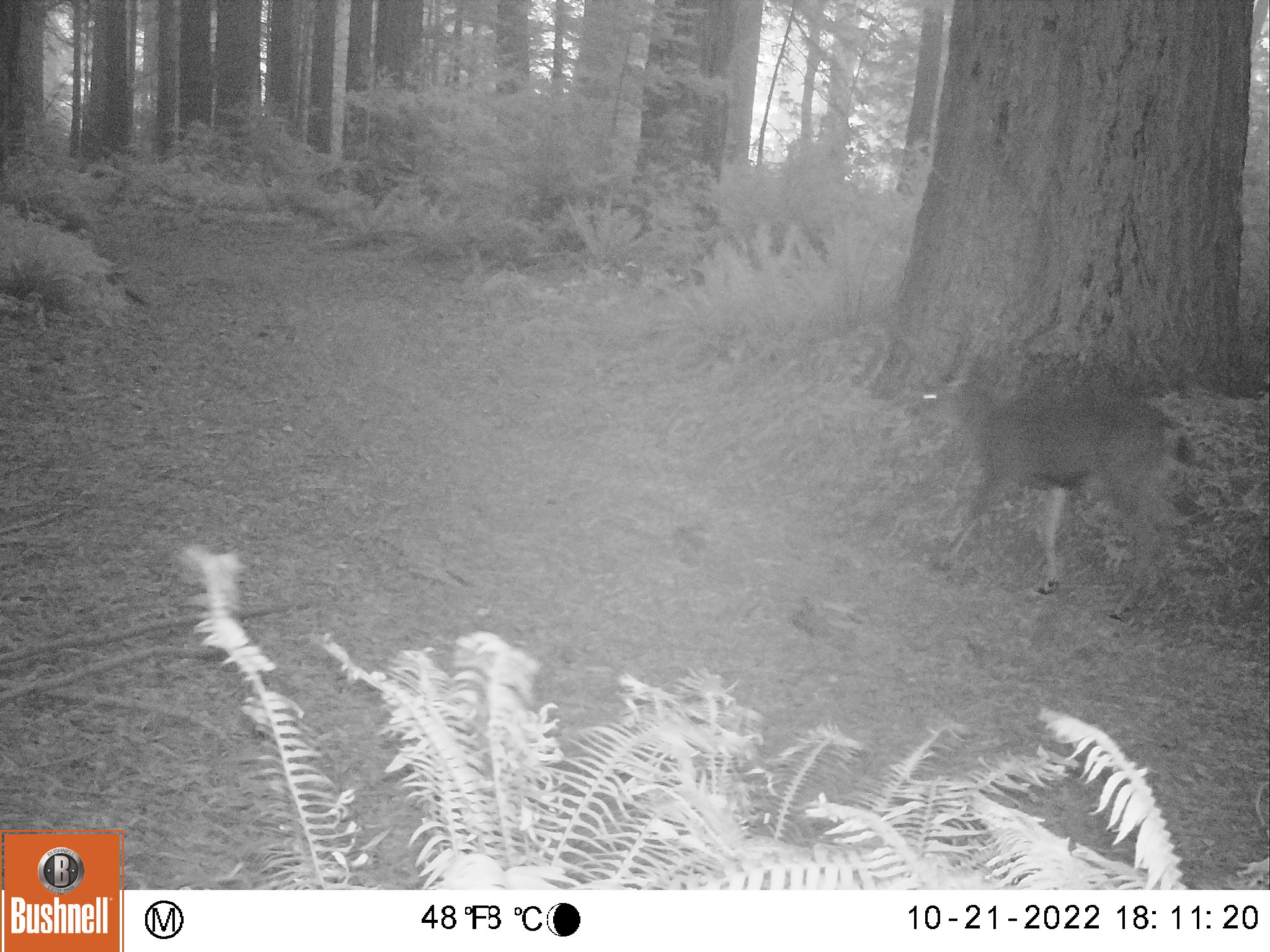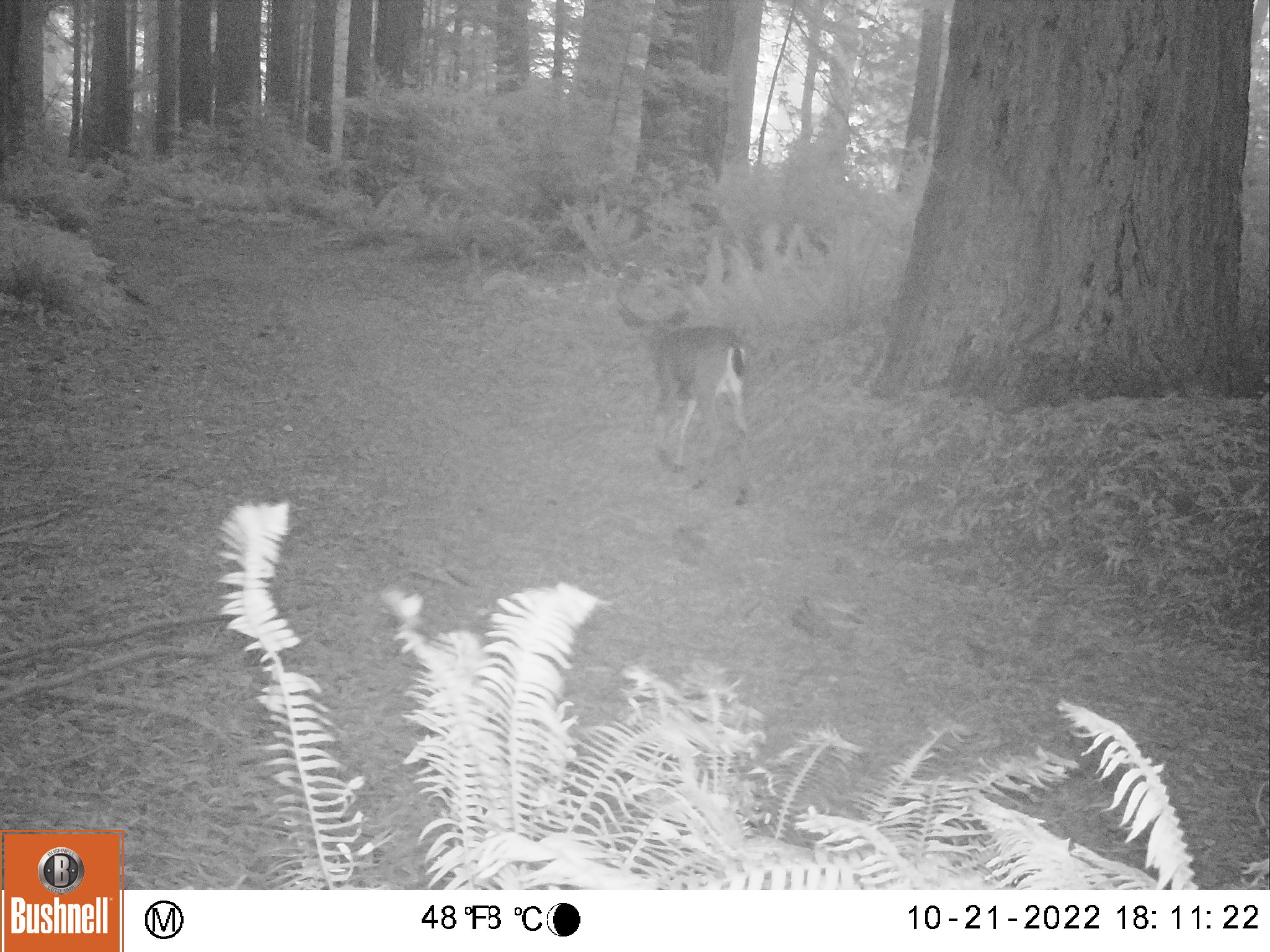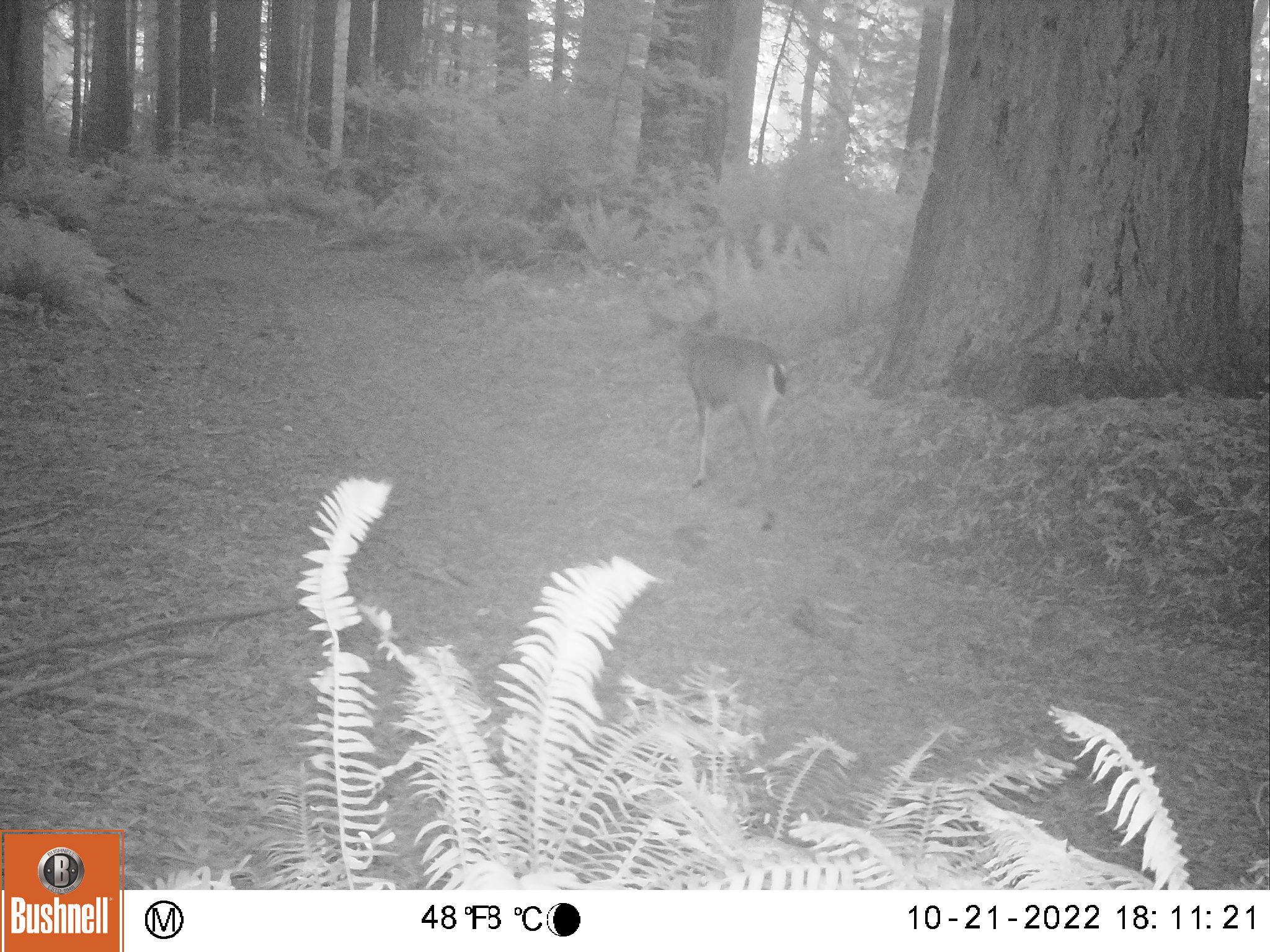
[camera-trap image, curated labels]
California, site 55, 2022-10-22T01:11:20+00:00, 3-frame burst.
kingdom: Animalia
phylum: Chordata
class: Mammalia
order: Artiodactyla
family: Cervidae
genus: Odocoileus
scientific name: Odocoileus hemionus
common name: mule deer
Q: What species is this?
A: Mule deer (Odocoileus hemionus).